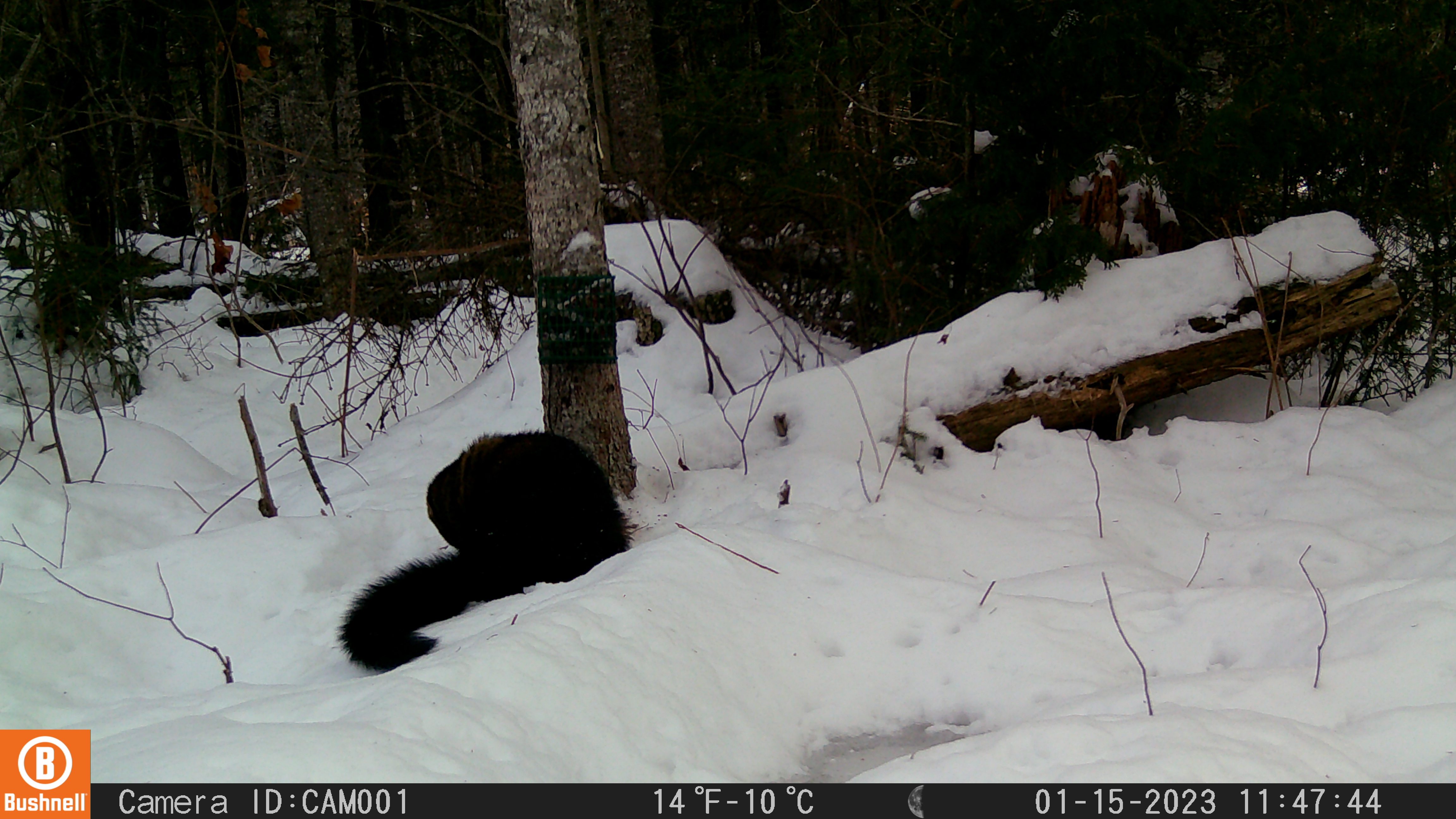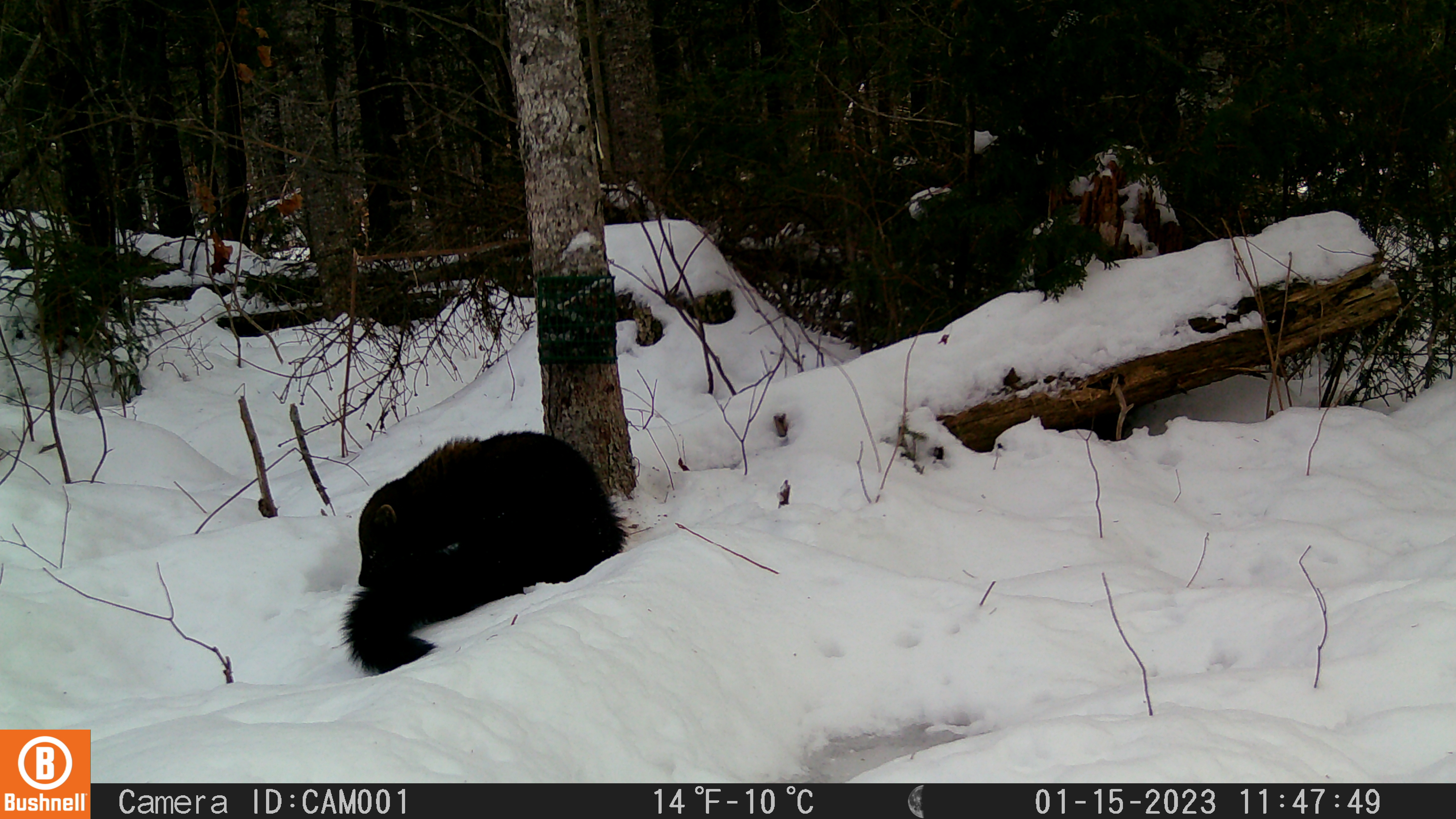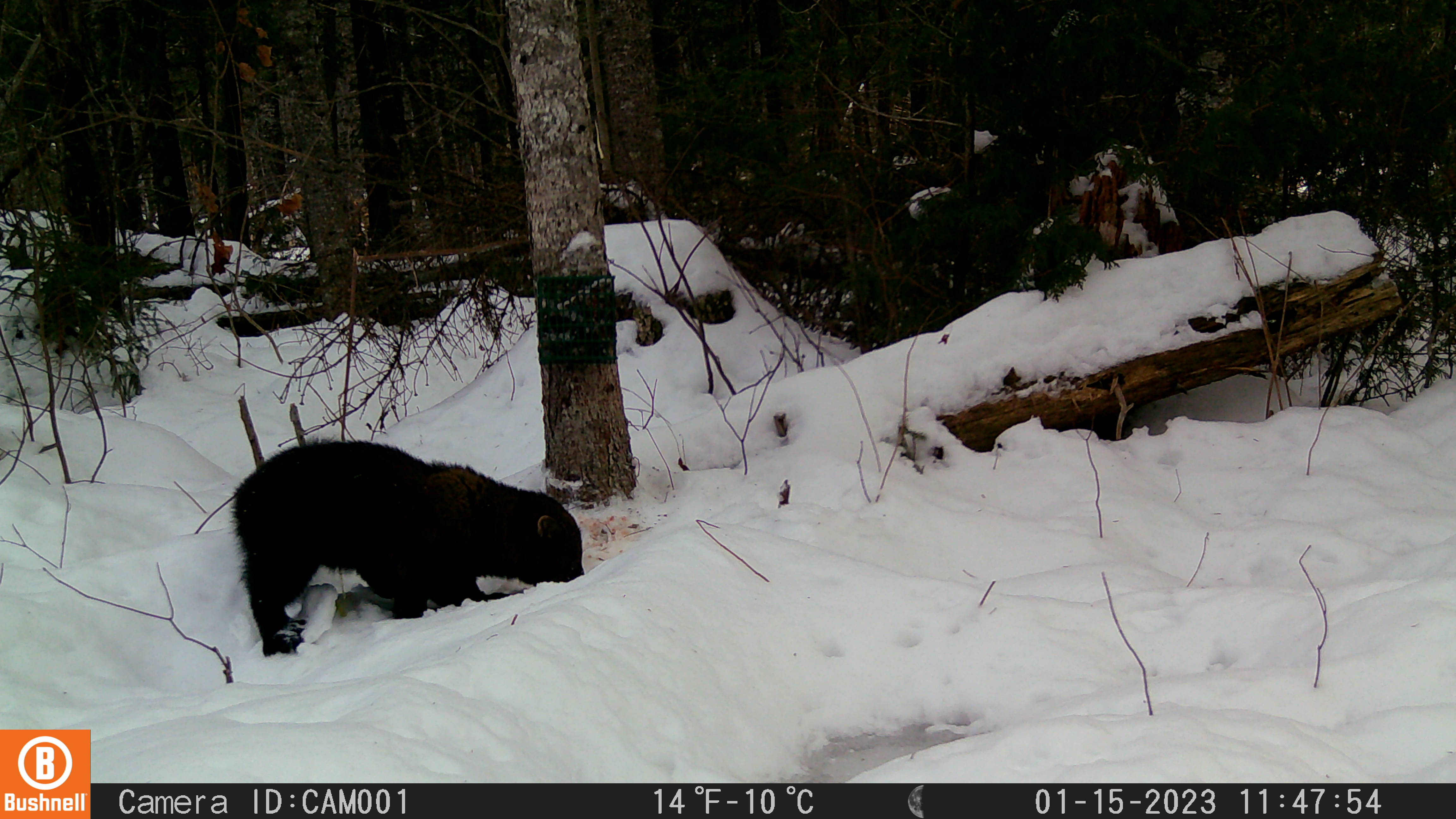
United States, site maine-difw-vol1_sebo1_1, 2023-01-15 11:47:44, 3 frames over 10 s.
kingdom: Animalia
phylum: Chordata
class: Mammalia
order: Carnivora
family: Mustelidae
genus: Pekania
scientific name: Pekania pennanti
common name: fisher